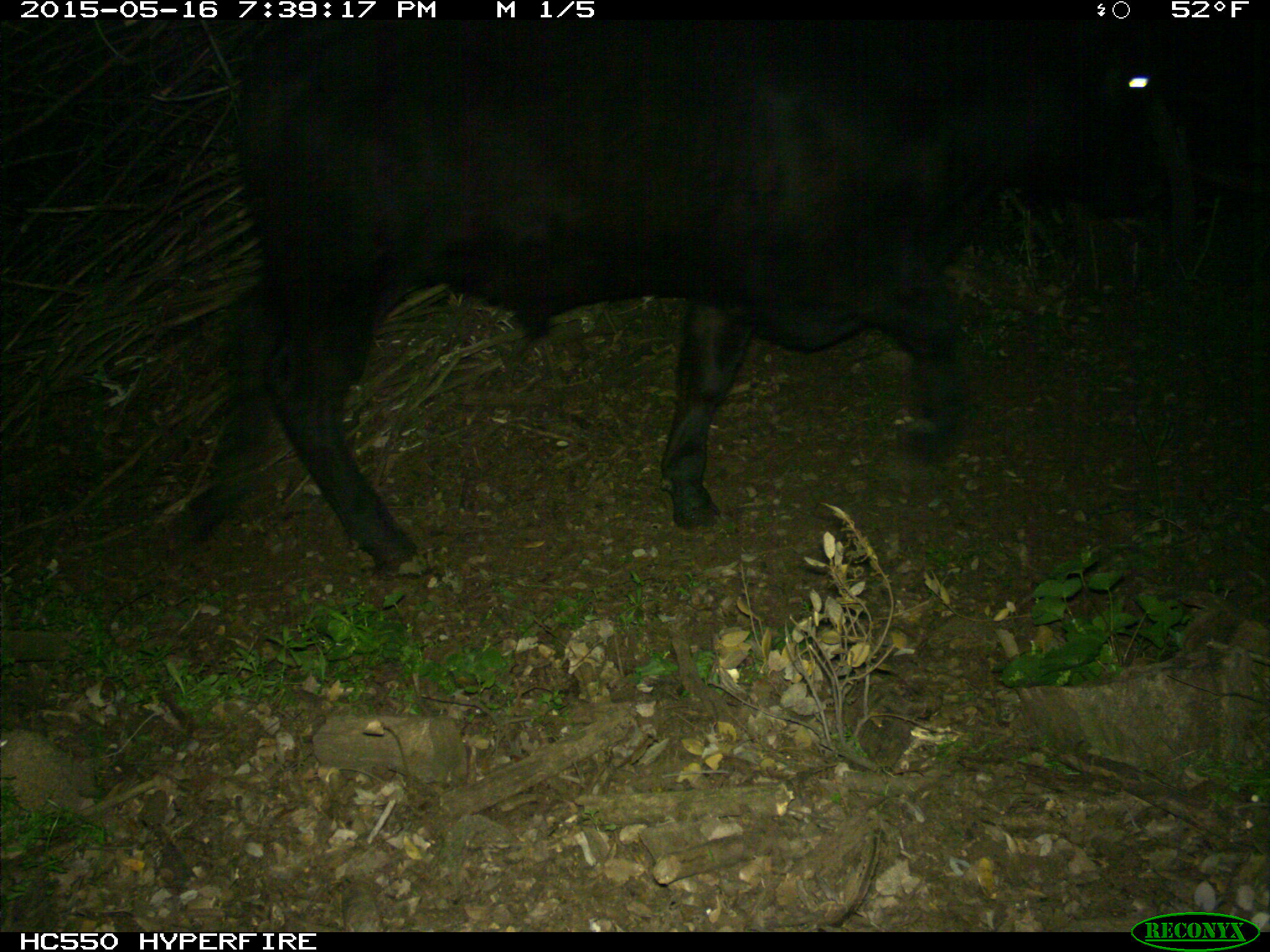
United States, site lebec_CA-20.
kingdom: Animalia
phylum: Chordata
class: Mammalia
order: Artiodactyla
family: Bovidae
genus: Bos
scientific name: Bos taurus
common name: domestic cow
Bos taurus (domestic cow).